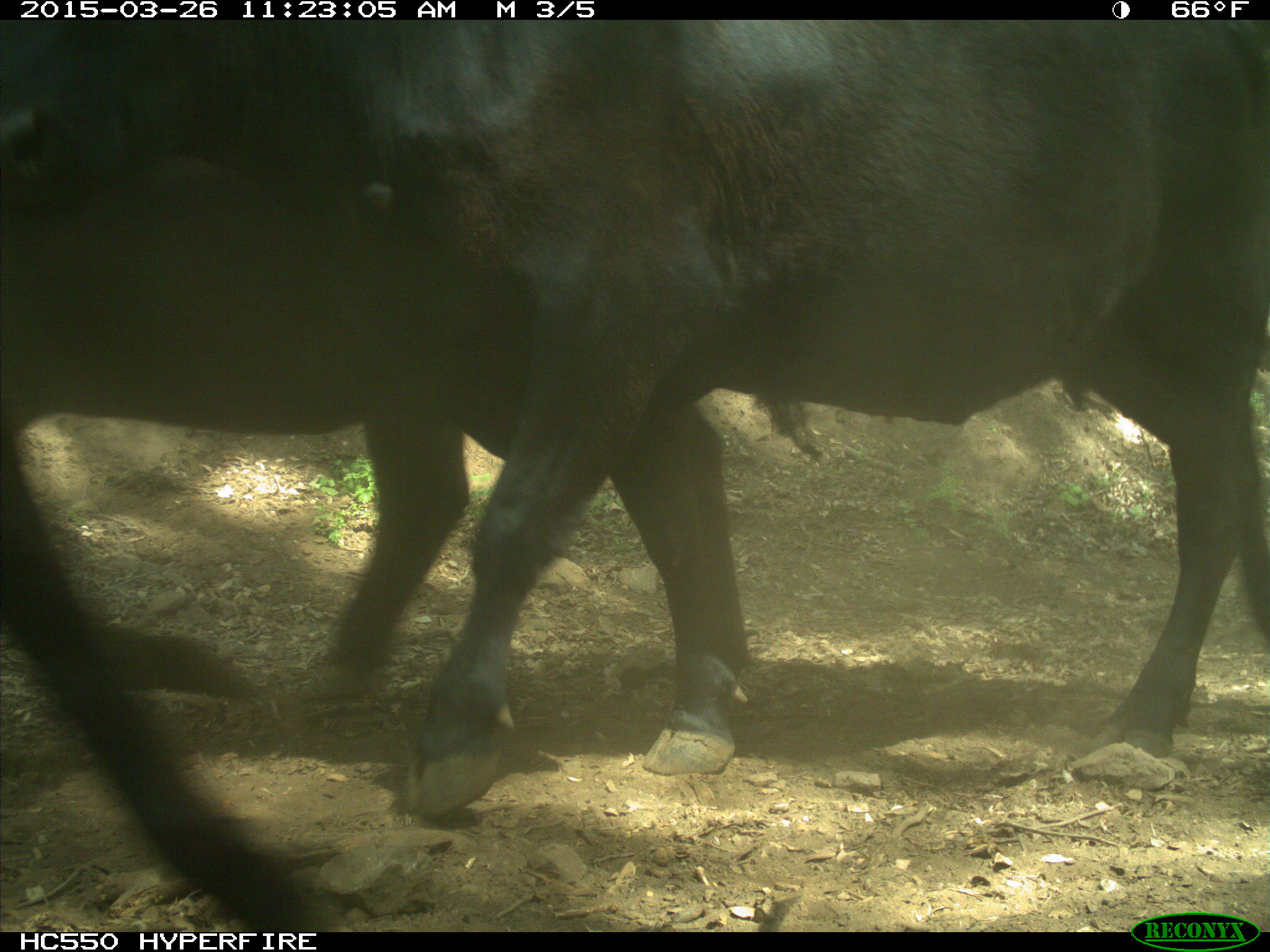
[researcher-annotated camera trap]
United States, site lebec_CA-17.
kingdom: Animalia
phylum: Chordata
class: Mammalia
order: Artiodactyla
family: Bovidae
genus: Bos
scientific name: Bos taurus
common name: domestic cow